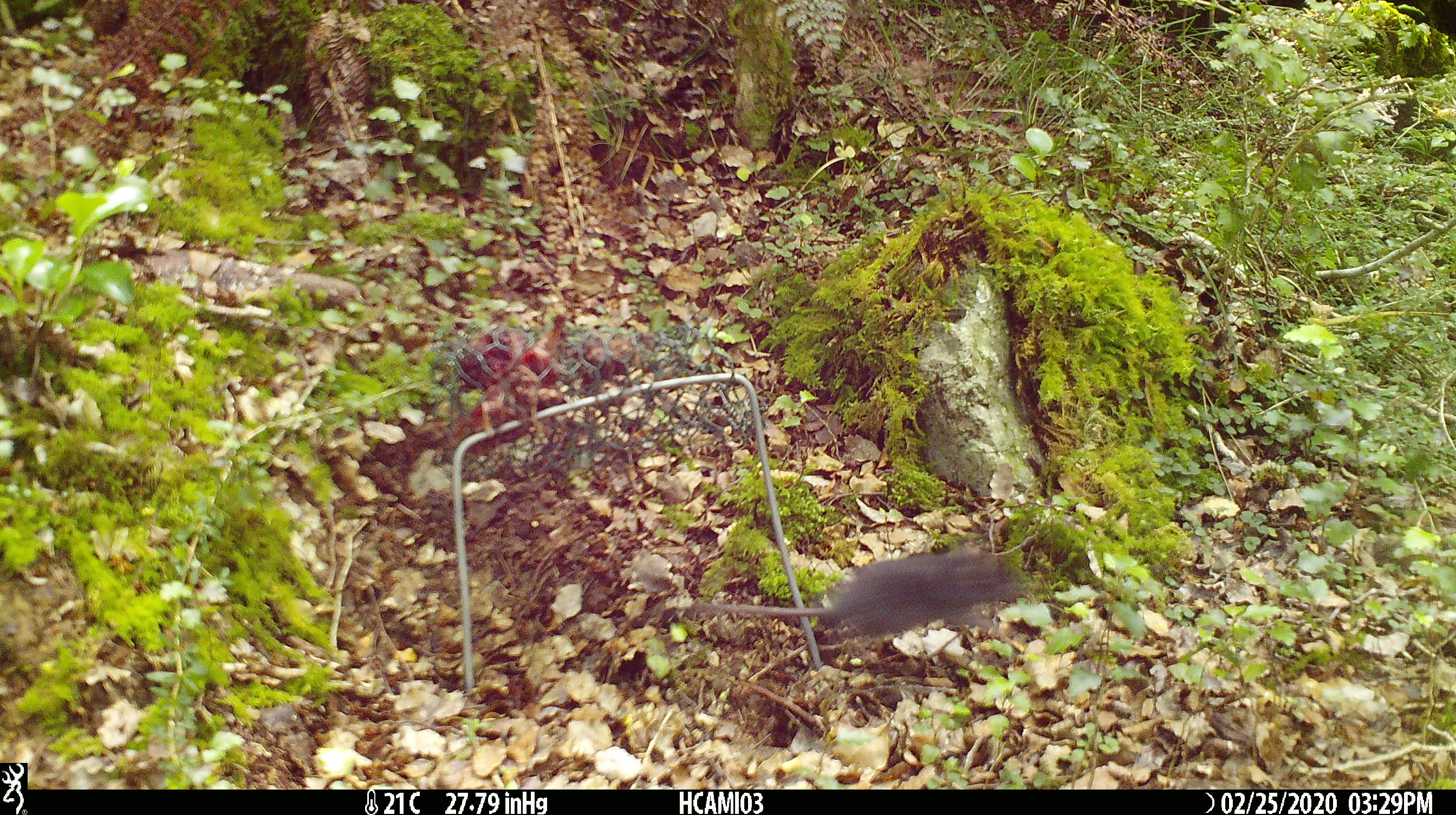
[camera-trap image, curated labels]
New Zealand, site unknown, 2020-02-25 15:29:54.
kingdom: Animalia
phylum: Chordata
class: Mammalia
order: Rodentia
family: Muridae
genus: Mus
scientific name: Mus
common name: mouse